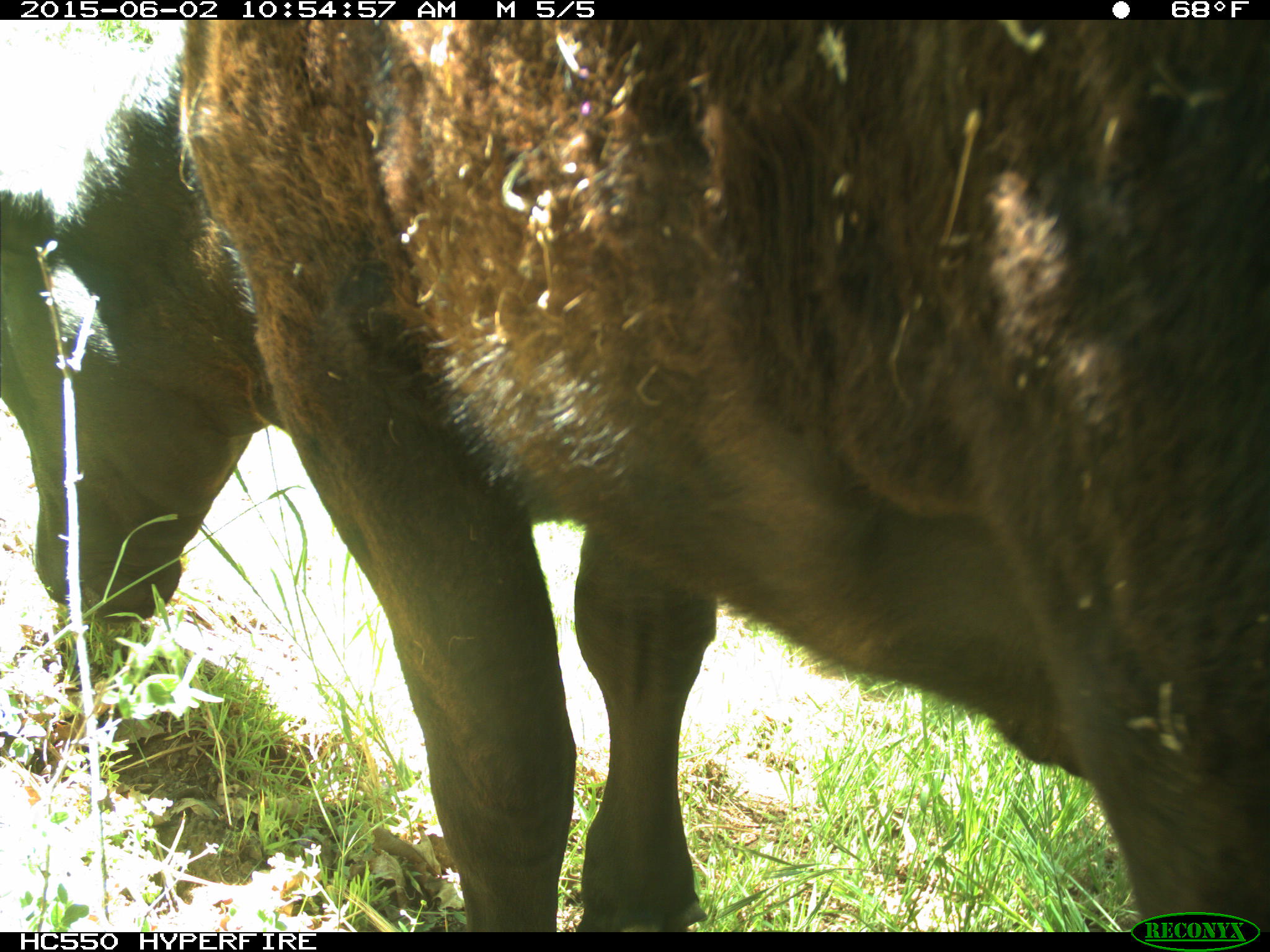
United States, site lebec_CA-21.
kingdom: Animalia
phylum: Chordata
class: Mammalia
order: Artiodactyla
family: Bovidae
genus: Bos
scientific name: Bos taurus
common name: domestic cow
Bos taurus (domestic cow).